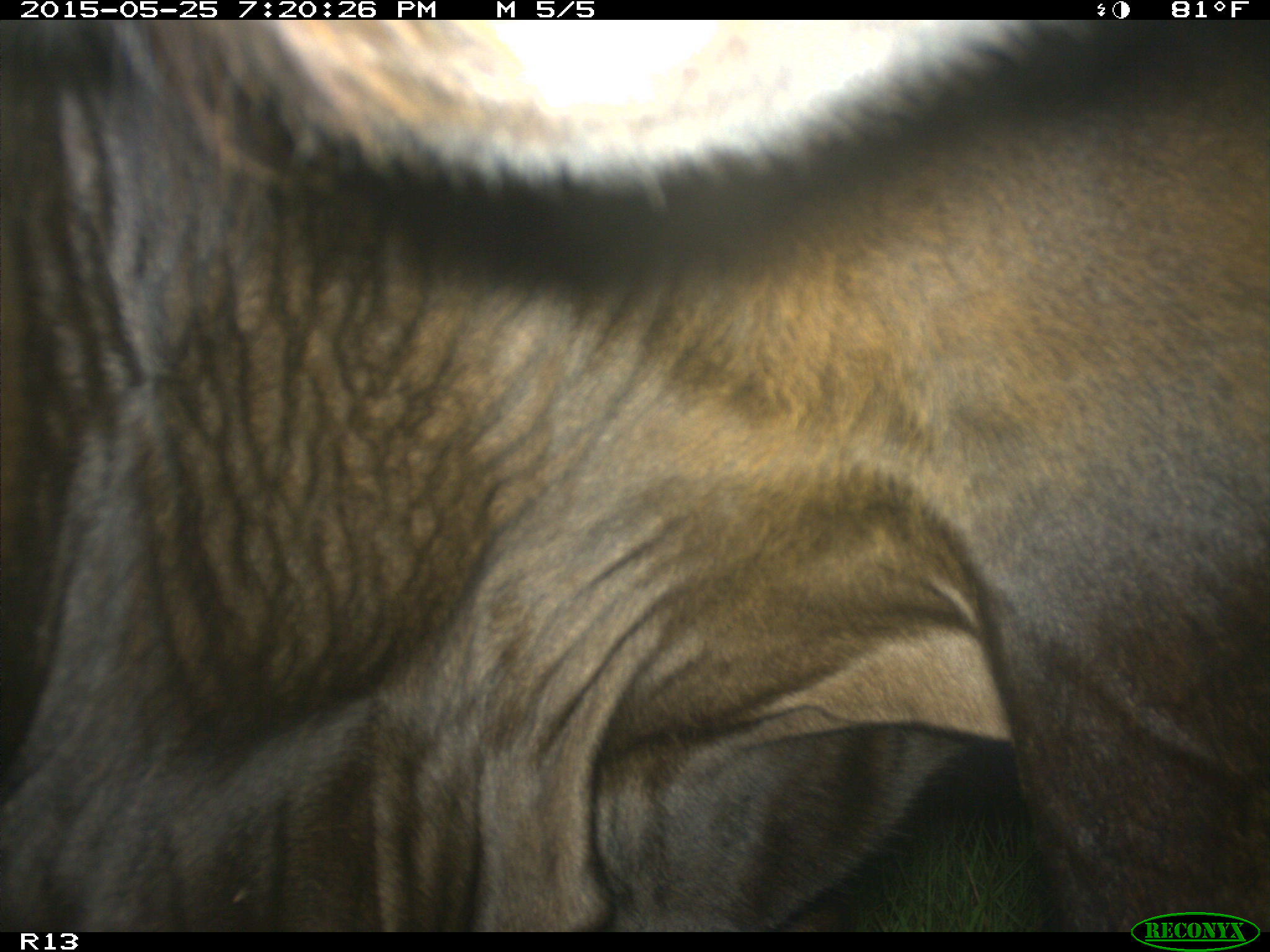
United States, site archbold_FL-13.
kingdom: Animalia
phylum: Chordata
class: Mammalia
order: Artiodactyla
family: Bovidae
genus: Bos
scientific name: Bos taurus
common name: domestic cow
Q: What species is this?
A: Bos taurus (domestic cow).